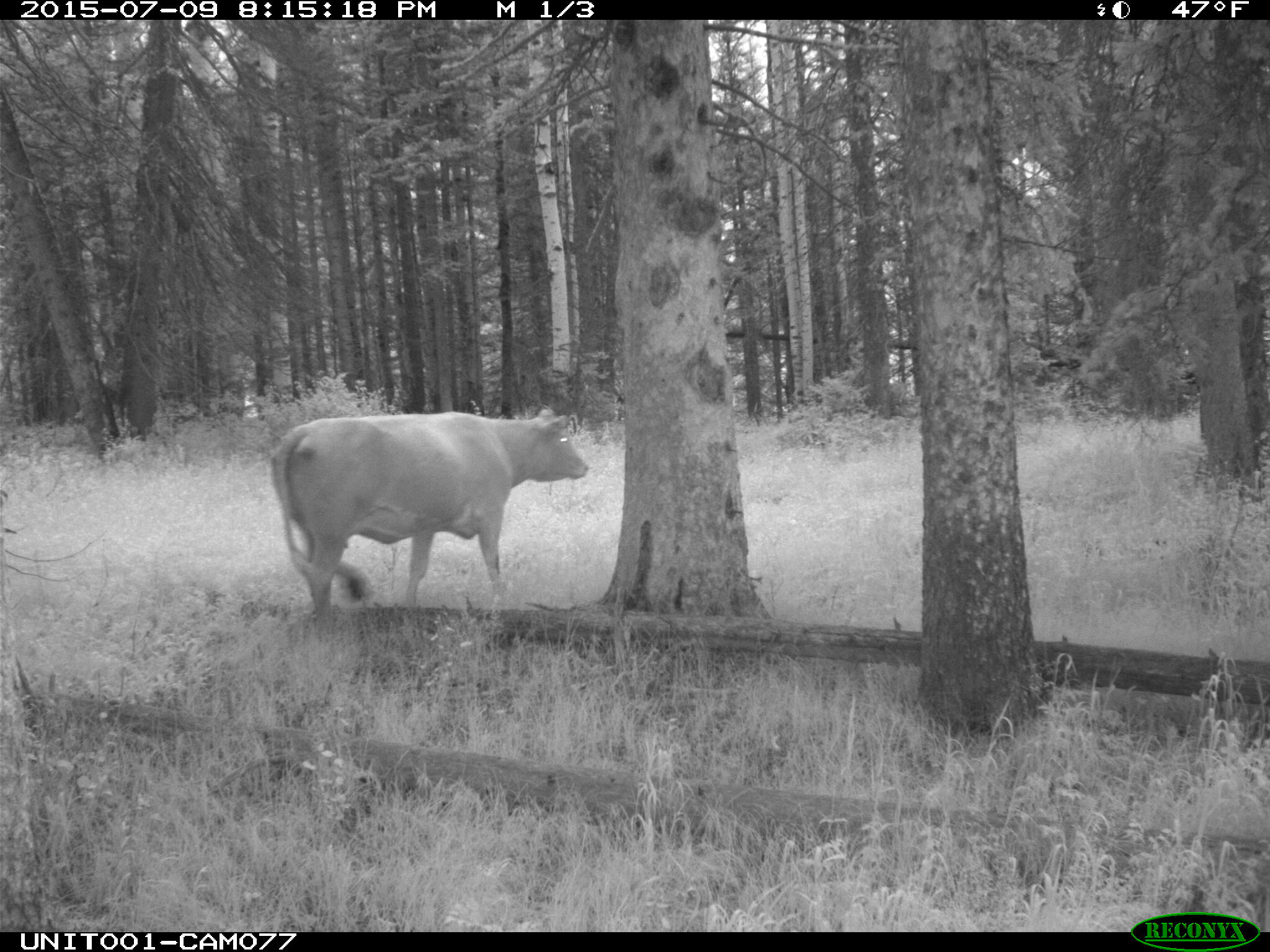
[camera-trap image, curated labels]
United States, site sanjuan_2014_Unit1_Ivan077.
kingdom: Animalia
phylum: Chordata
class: Mammalia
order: Artiodactyla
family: Bovidae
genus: Bos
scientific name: Bos taurus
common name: domestic cow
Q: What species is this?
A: Bos taurus (domestic cow).